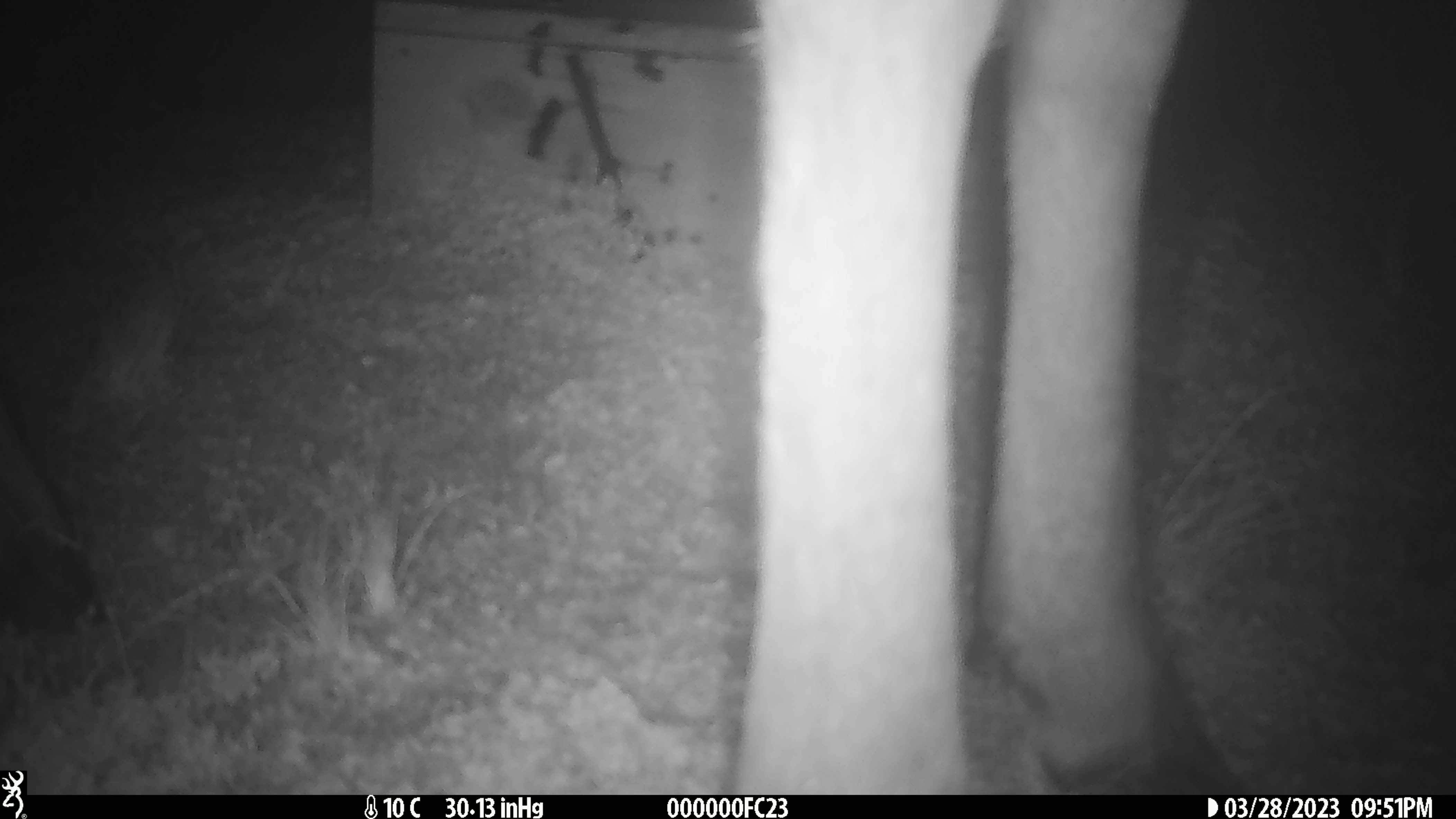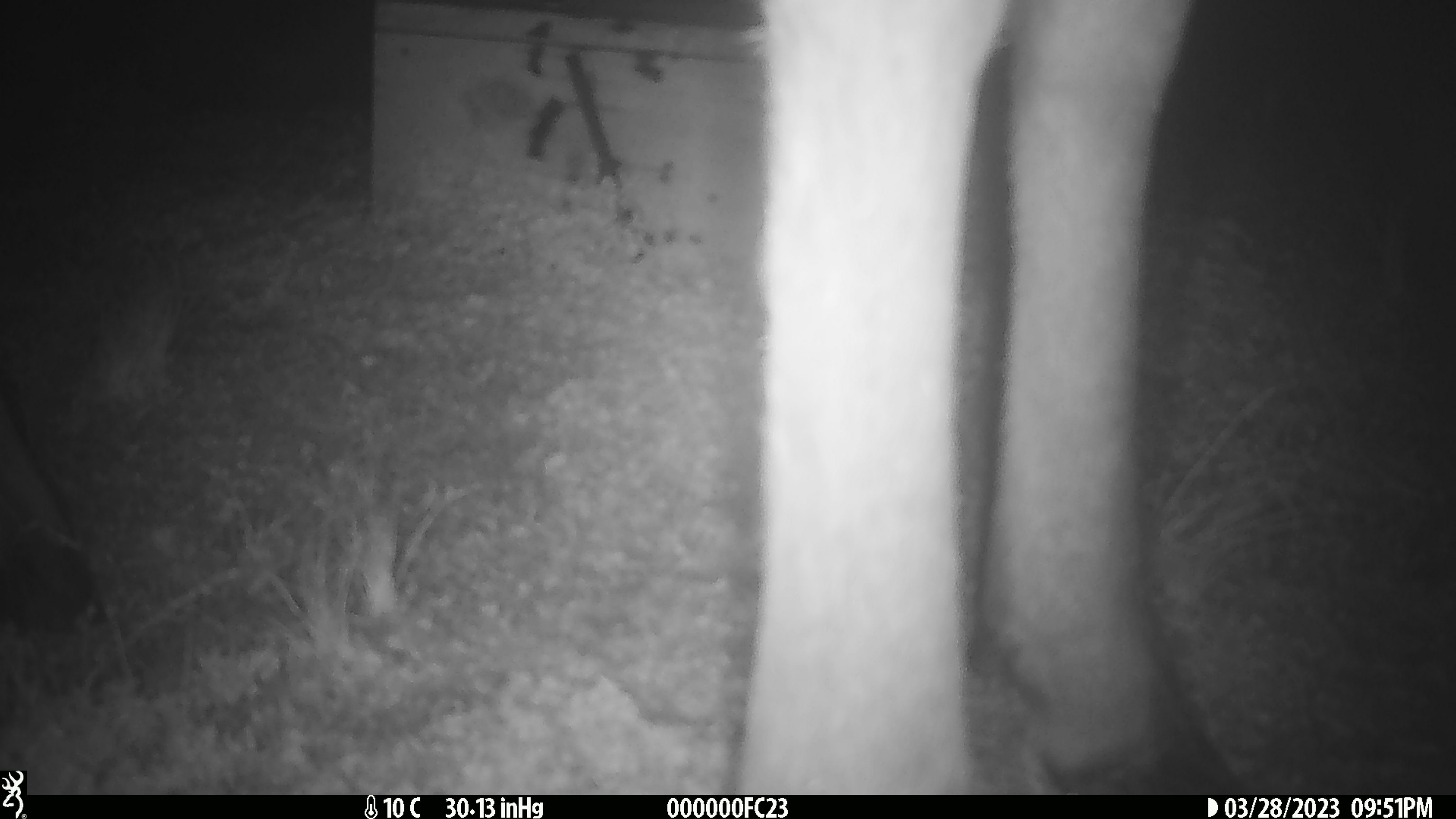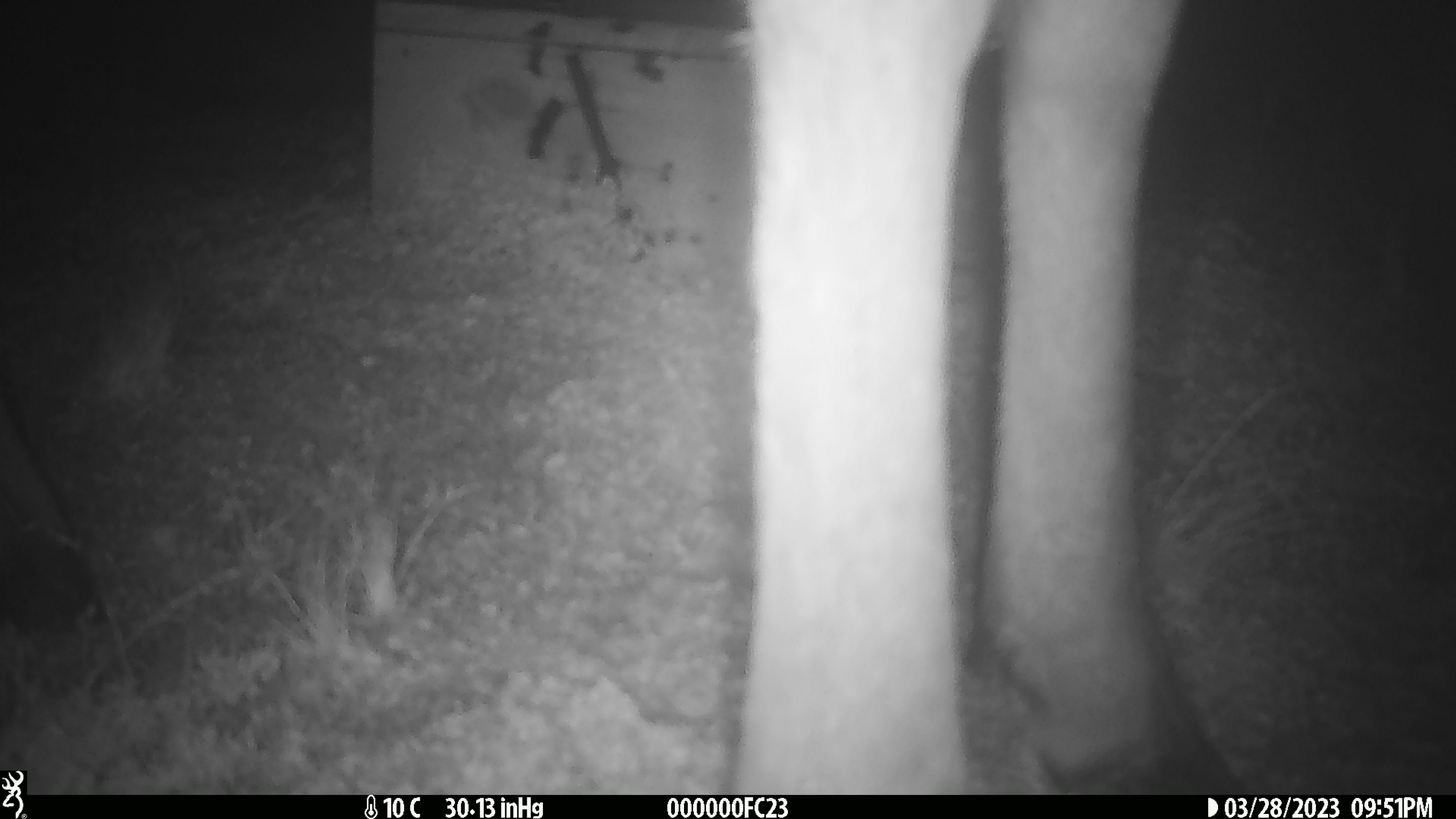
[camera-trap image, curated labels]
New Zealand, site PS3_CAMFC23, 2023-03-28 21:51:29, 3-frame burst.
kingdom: Animalia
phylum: Chordata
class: Mammalia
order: Artiodactyla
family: Cervidae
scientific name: Cervidae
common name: deer